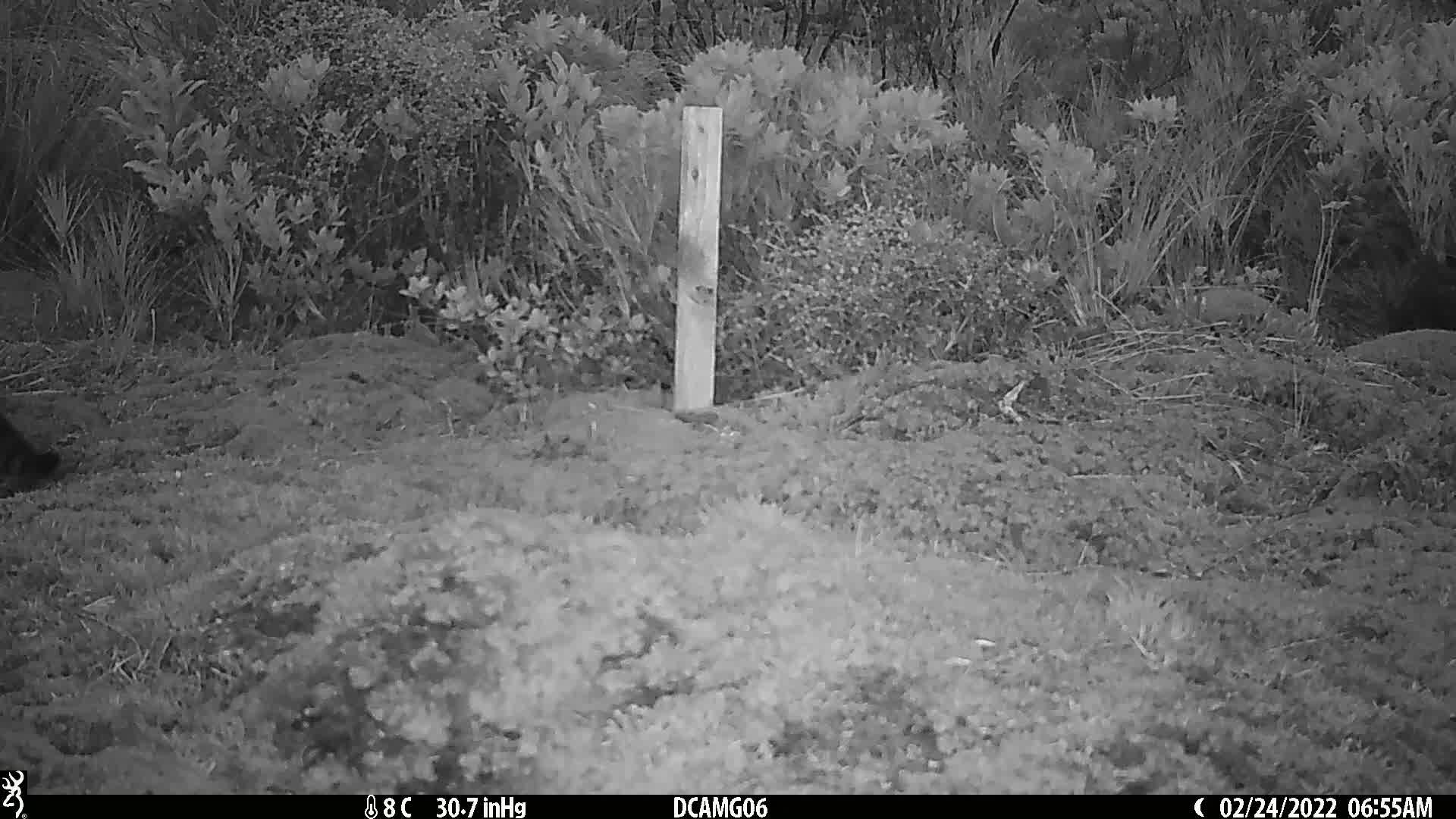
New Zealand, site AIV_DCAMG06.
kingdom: Animalia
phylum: Chordata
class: Mammalia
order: Carnivora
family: Felidae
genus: Felis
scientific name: Felis catus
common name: domestic cat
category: cat